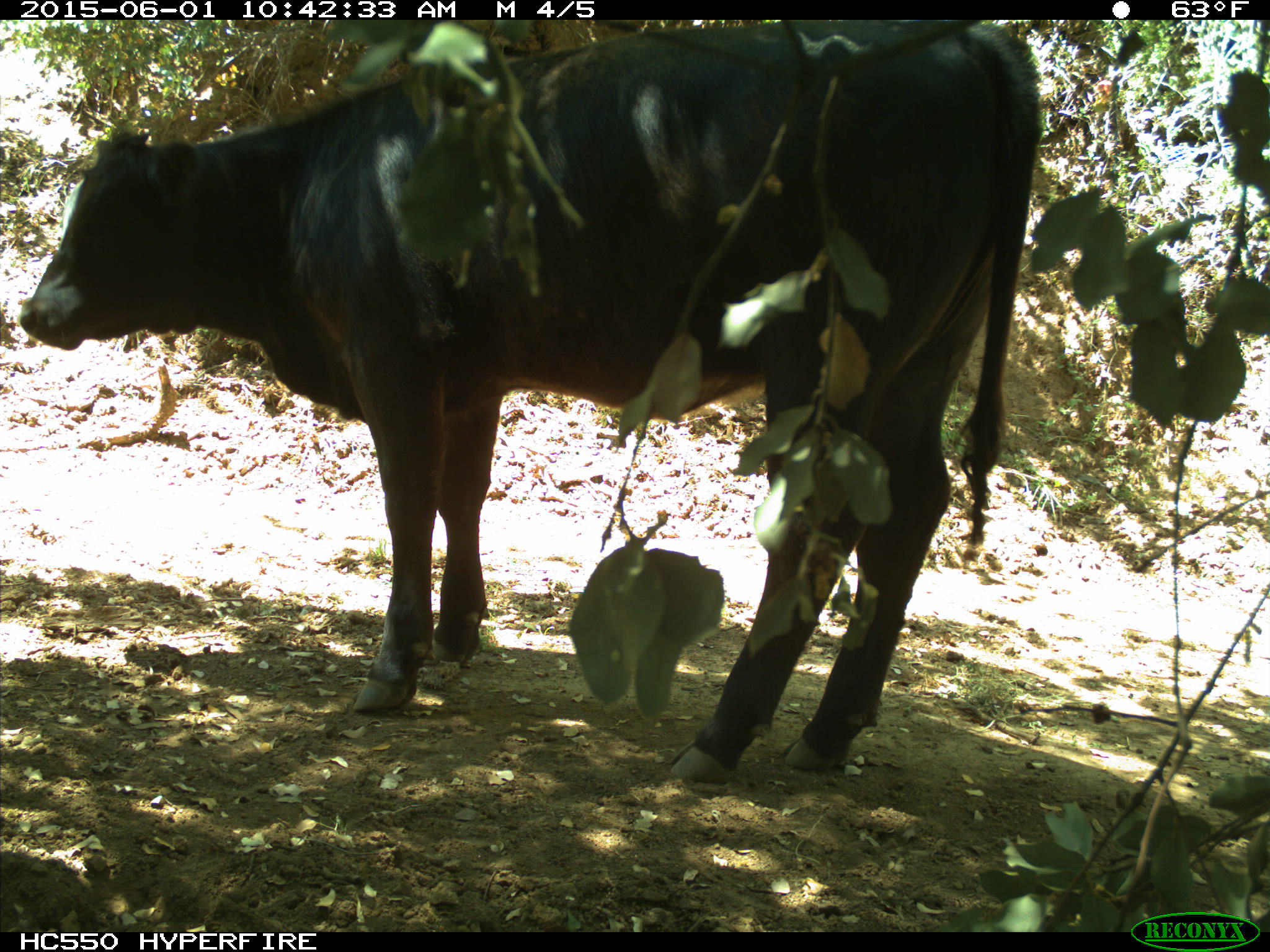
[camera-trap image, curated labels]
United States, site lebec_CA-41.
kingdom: Animalia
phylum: Chordata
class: Mammalia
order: Artiodactyla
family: Bovidae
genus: Bos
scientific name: Bos taurus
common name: domestic cow